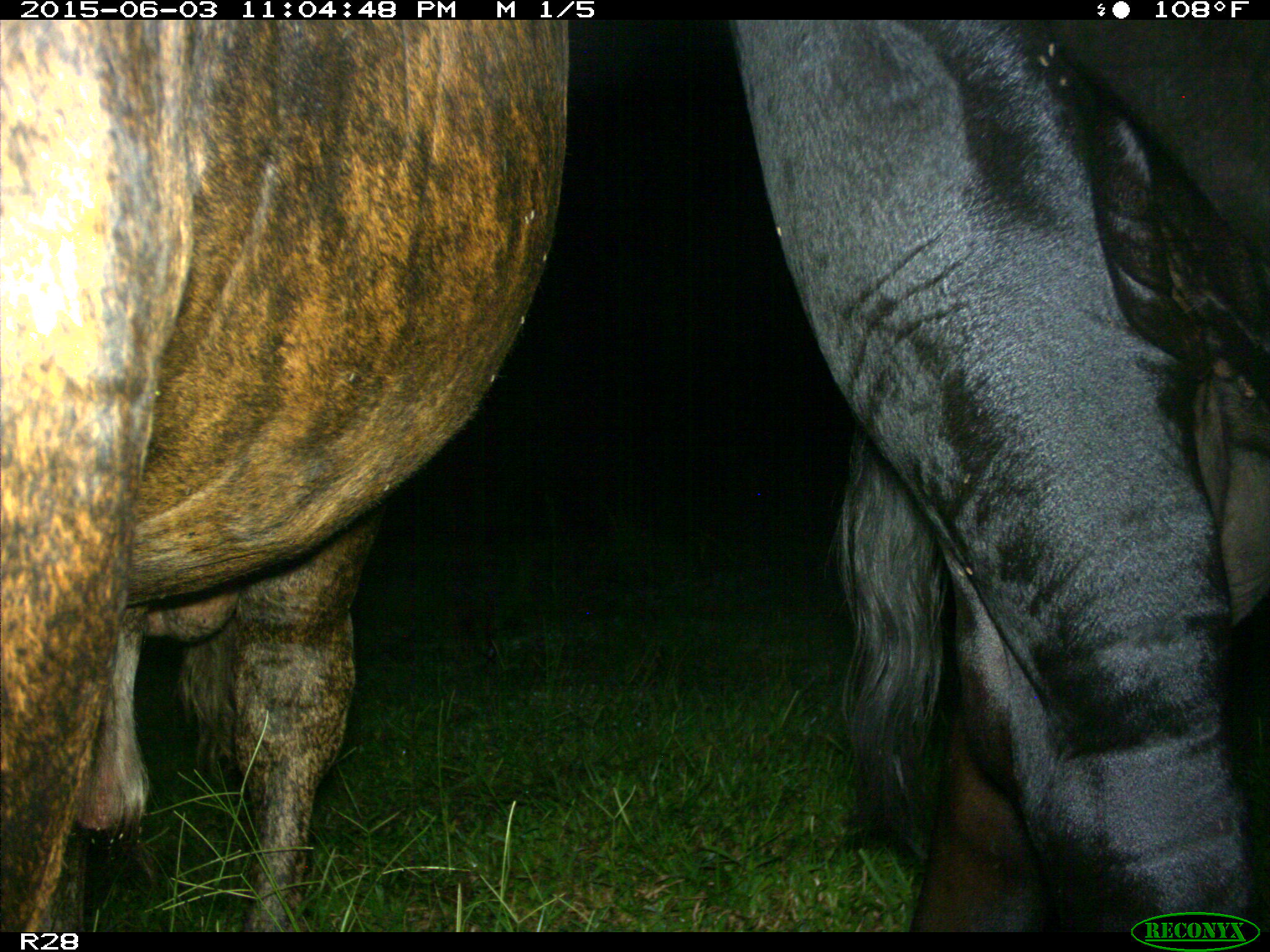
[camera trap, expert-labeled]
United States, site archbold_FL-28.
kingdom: Animalia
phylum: Chordata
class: Mammalia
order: Artiodactyla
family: Bovidae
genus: Bos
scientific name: Bos taurus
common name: domestic cow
Bos taurus (domestic cow).